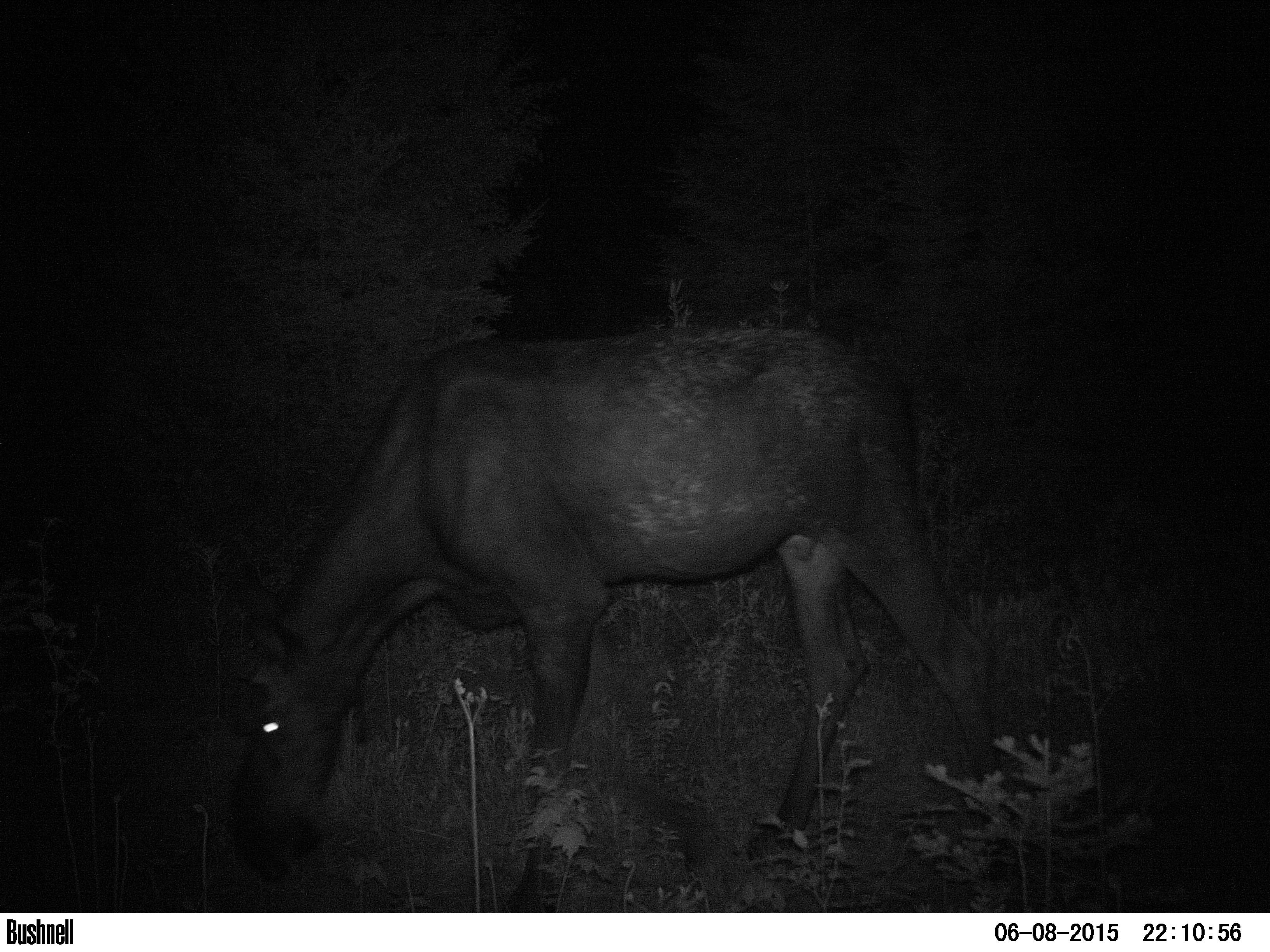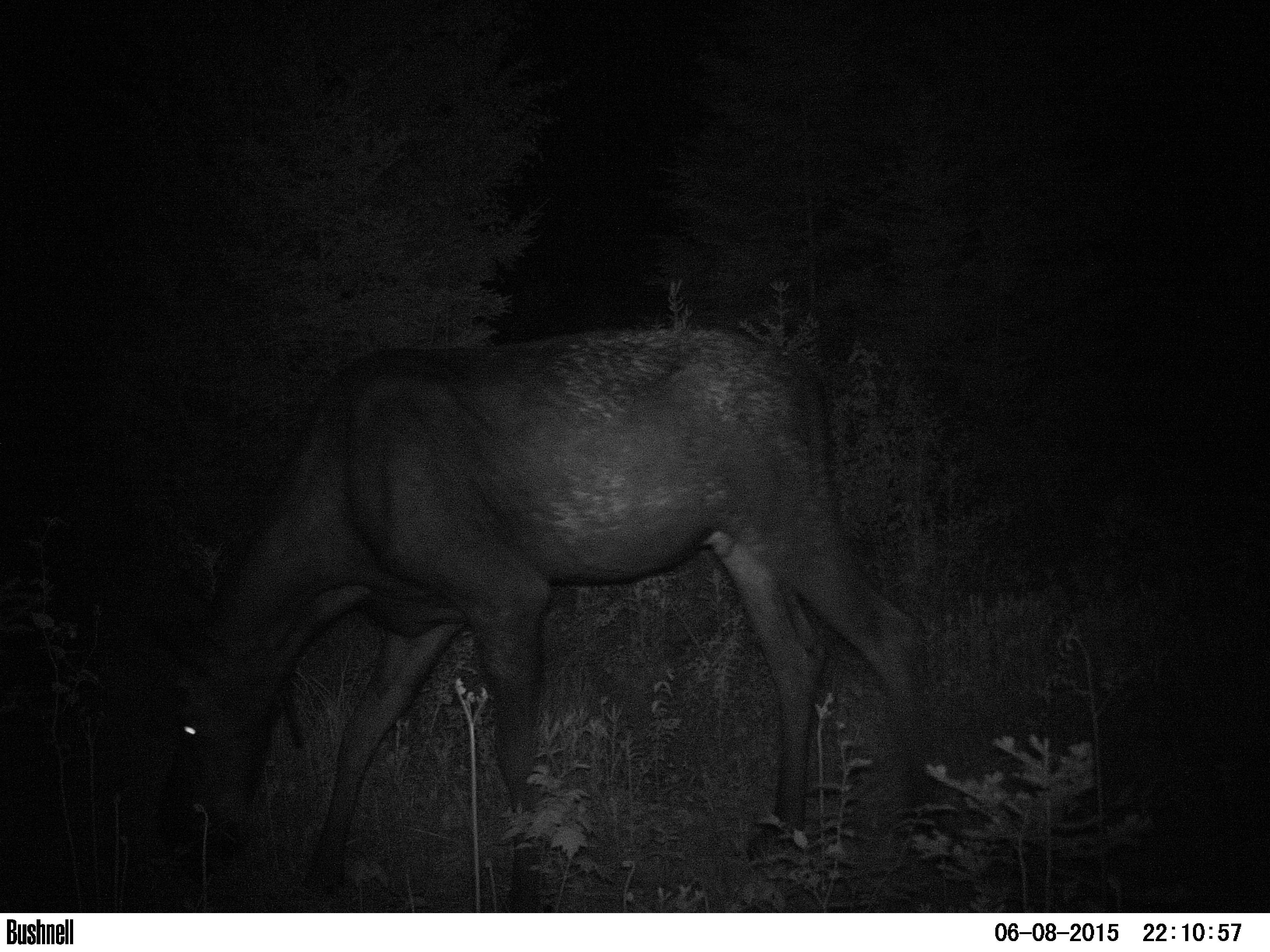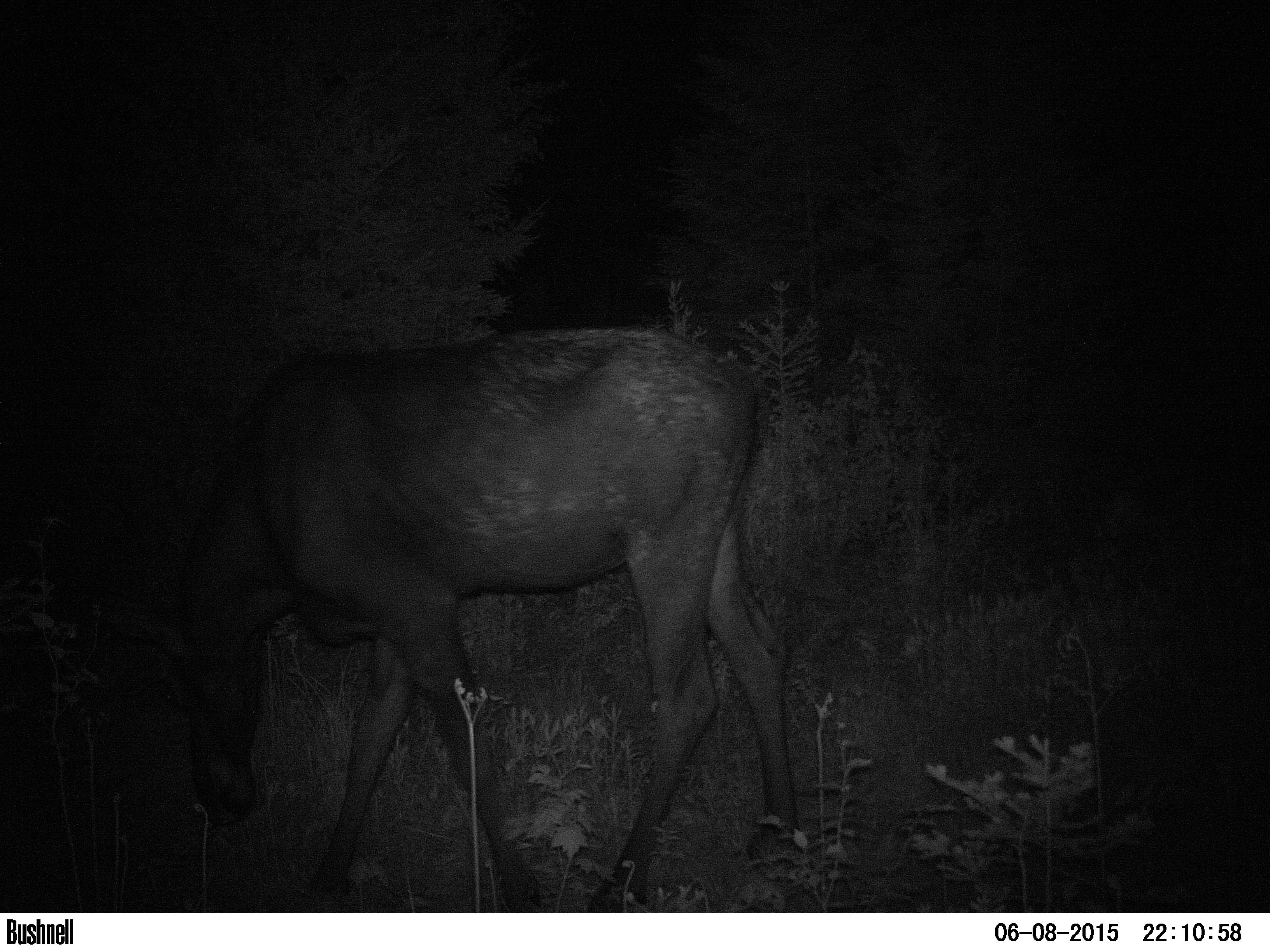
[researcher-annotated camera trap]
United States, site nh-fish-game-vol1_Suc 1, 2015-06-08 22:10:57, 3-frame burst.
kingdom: Animalia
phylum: Chordata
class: Mammalia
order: Artiodactyla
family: Cervidae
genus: Alces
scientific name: Alces alces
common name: moose